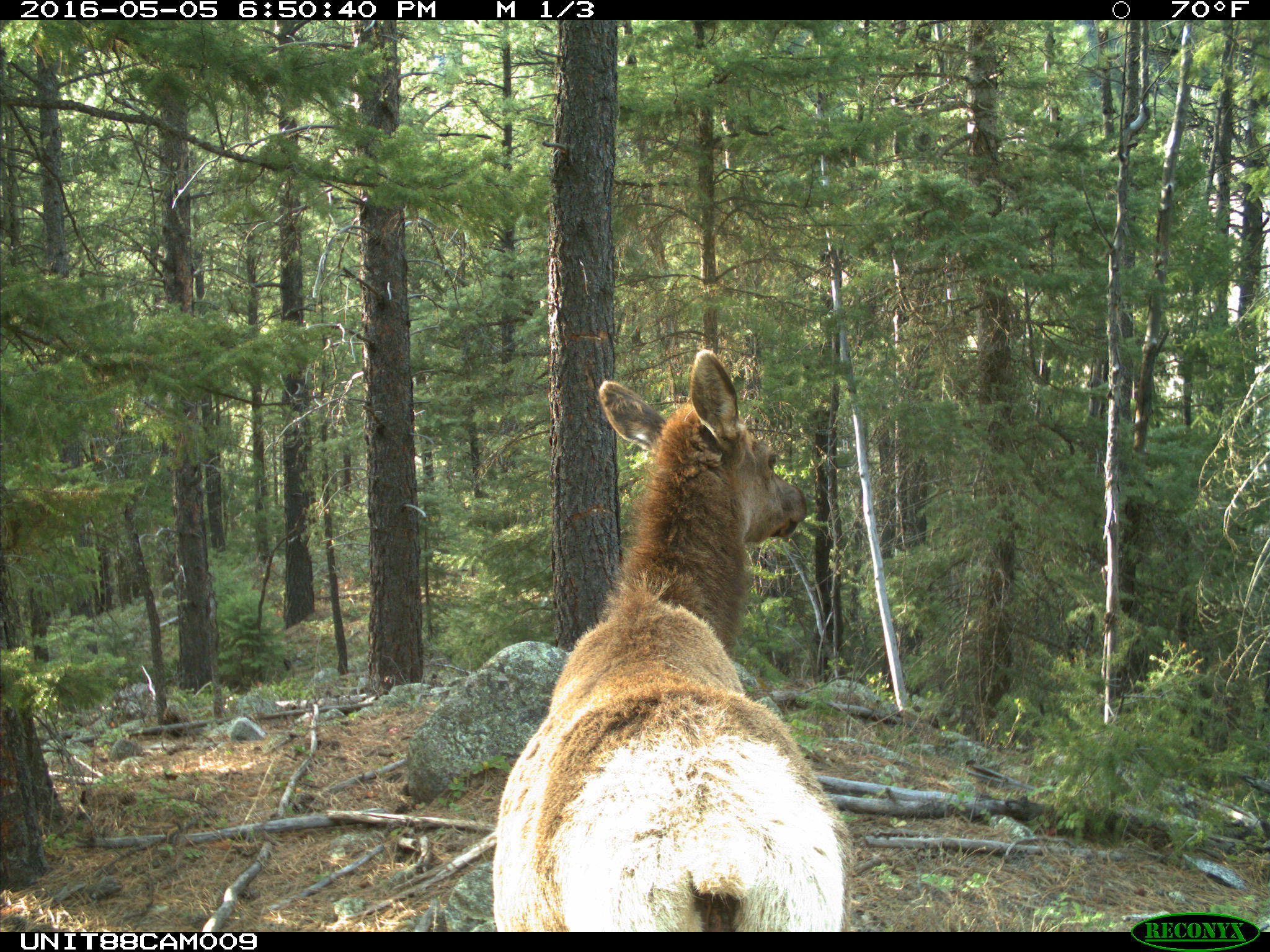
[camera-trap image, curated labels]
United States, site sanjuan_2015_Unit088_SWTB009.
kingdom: Animalia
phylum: Chordata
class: Mammalia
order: Artiodactyla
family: Cervidae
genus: Cervus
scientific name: Cervus elaphus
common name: red deer